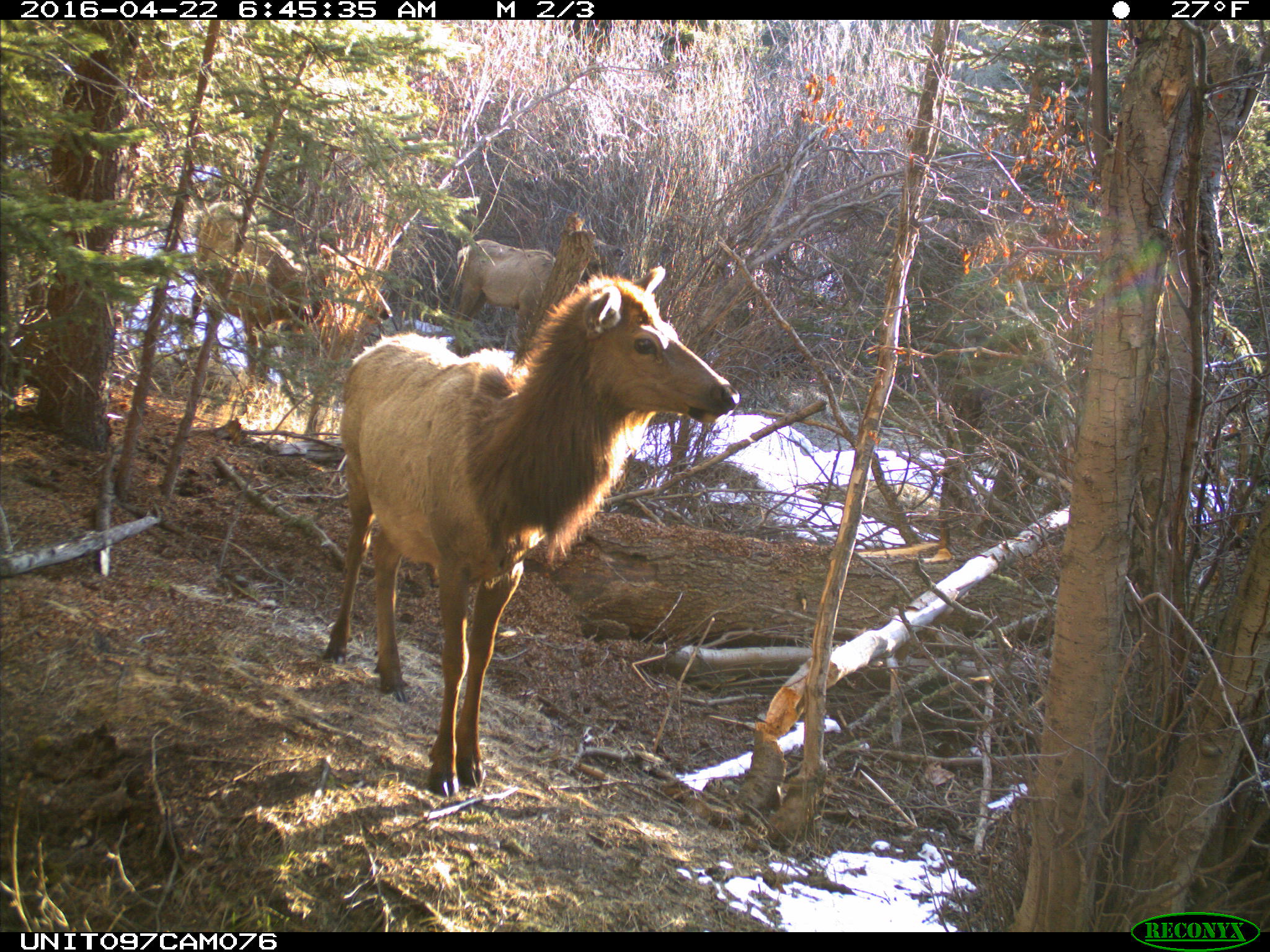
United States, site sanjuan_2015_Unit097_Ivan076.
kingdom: Animalia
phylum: Chordata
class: Mammalia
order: Artiodactyla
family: Cervidae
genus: Cervus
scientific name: Cervus elaphus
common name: red deer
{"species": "Cervus elaphus (red deer)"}